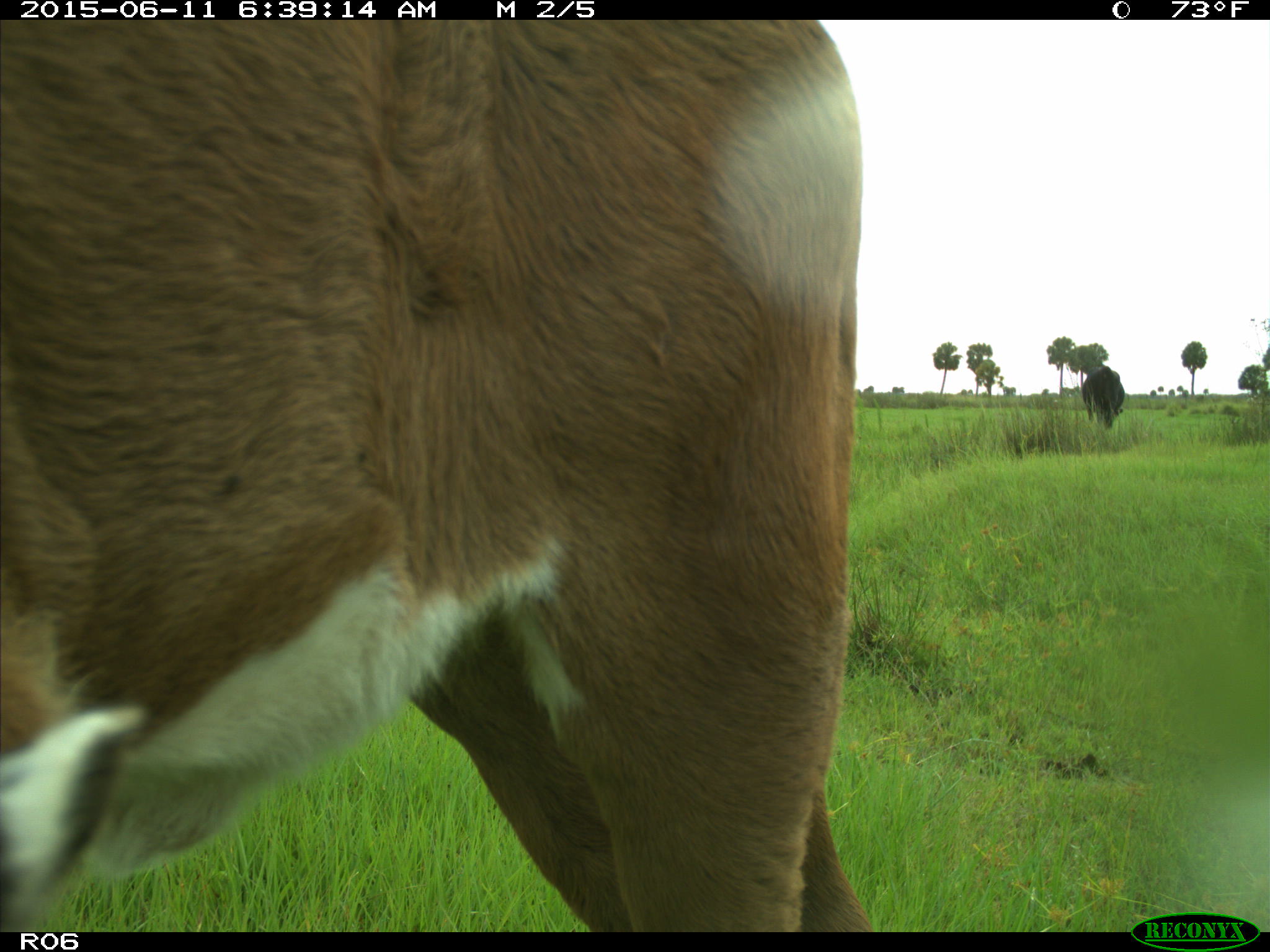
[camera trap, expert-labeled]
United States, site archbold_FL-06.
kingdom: Animalia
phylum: Chordata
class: Mammalia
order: Artiodactyla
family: Bovidae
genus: Bos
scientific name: Bos taurus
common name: domestic cow